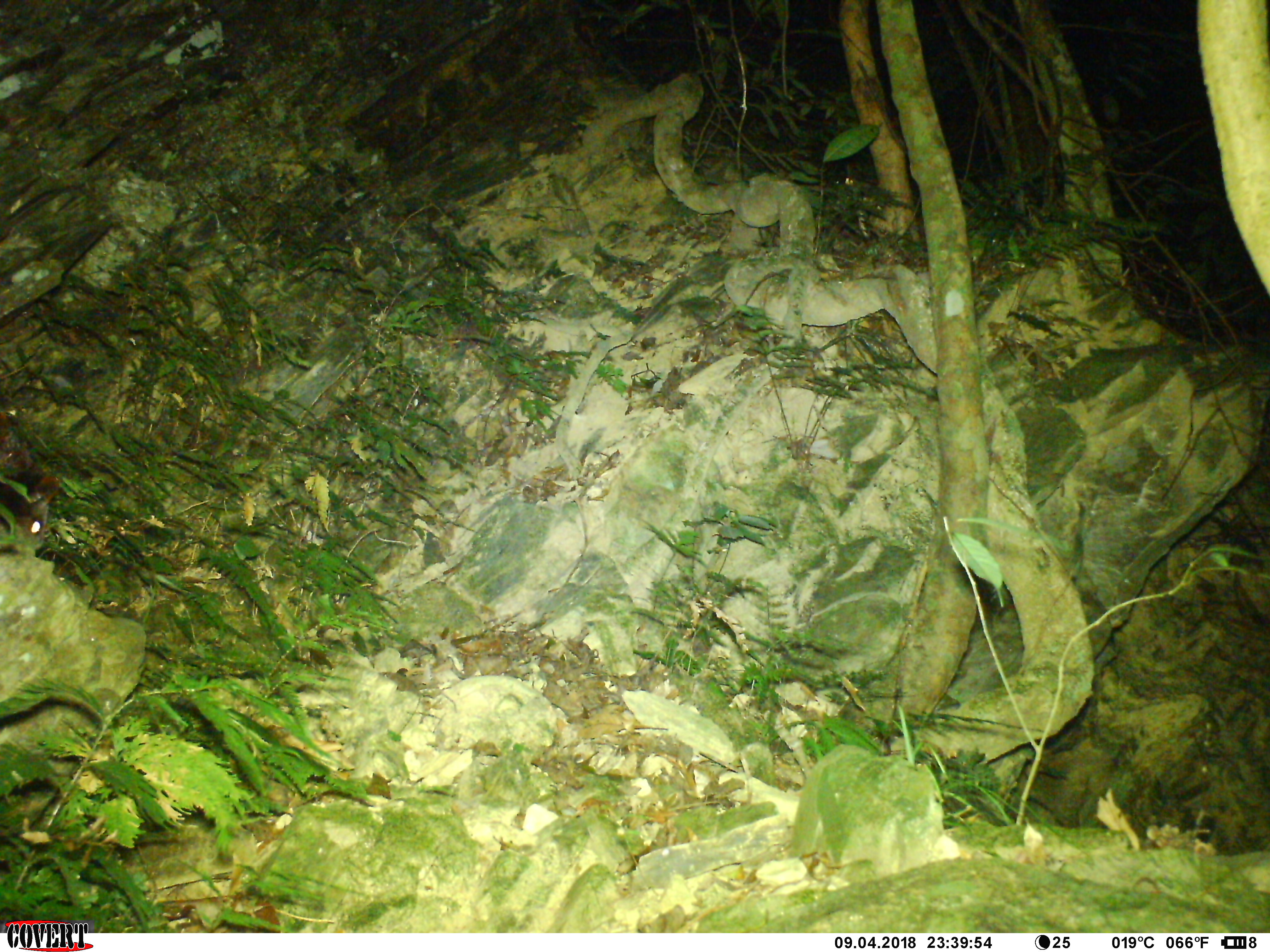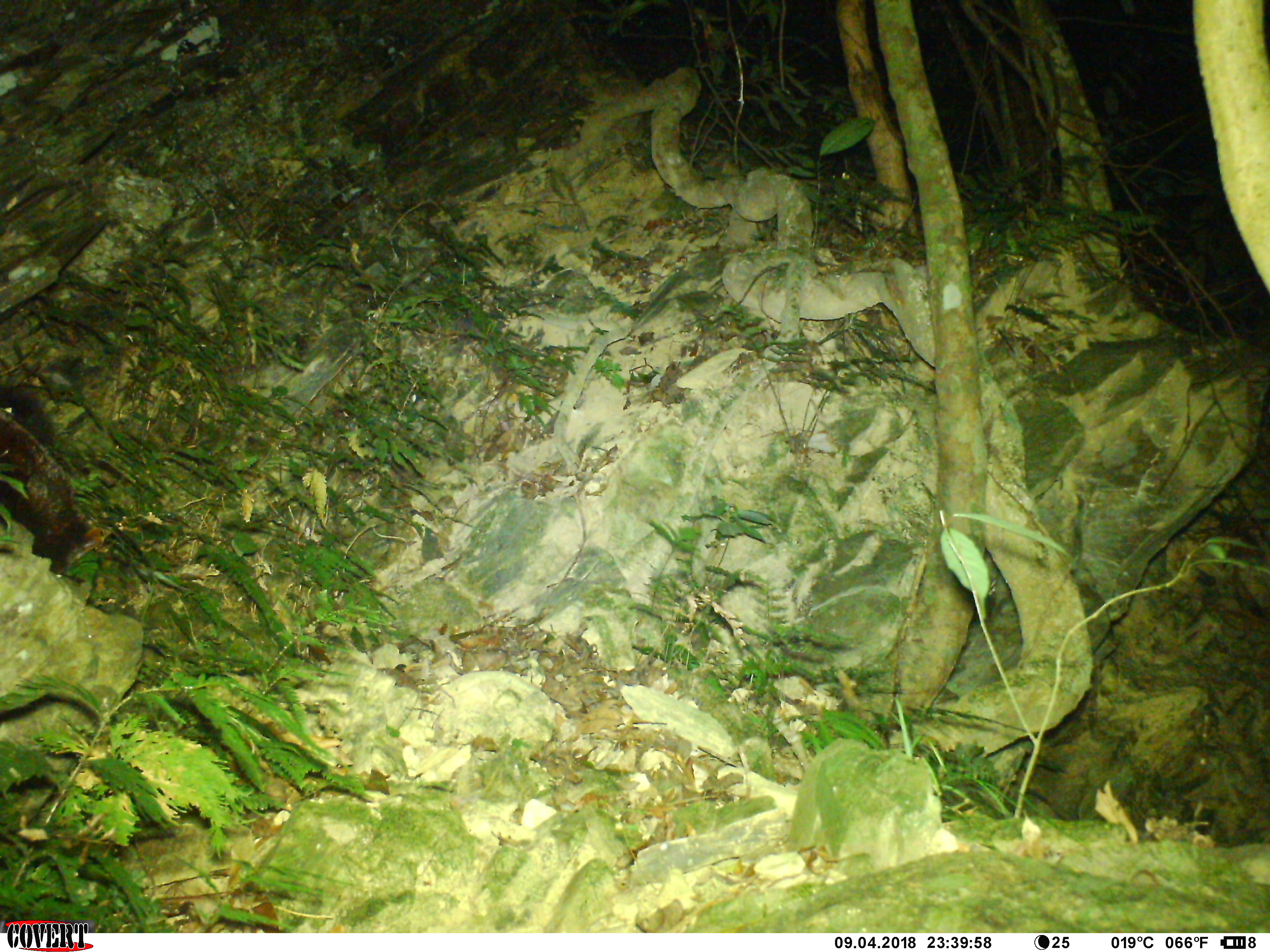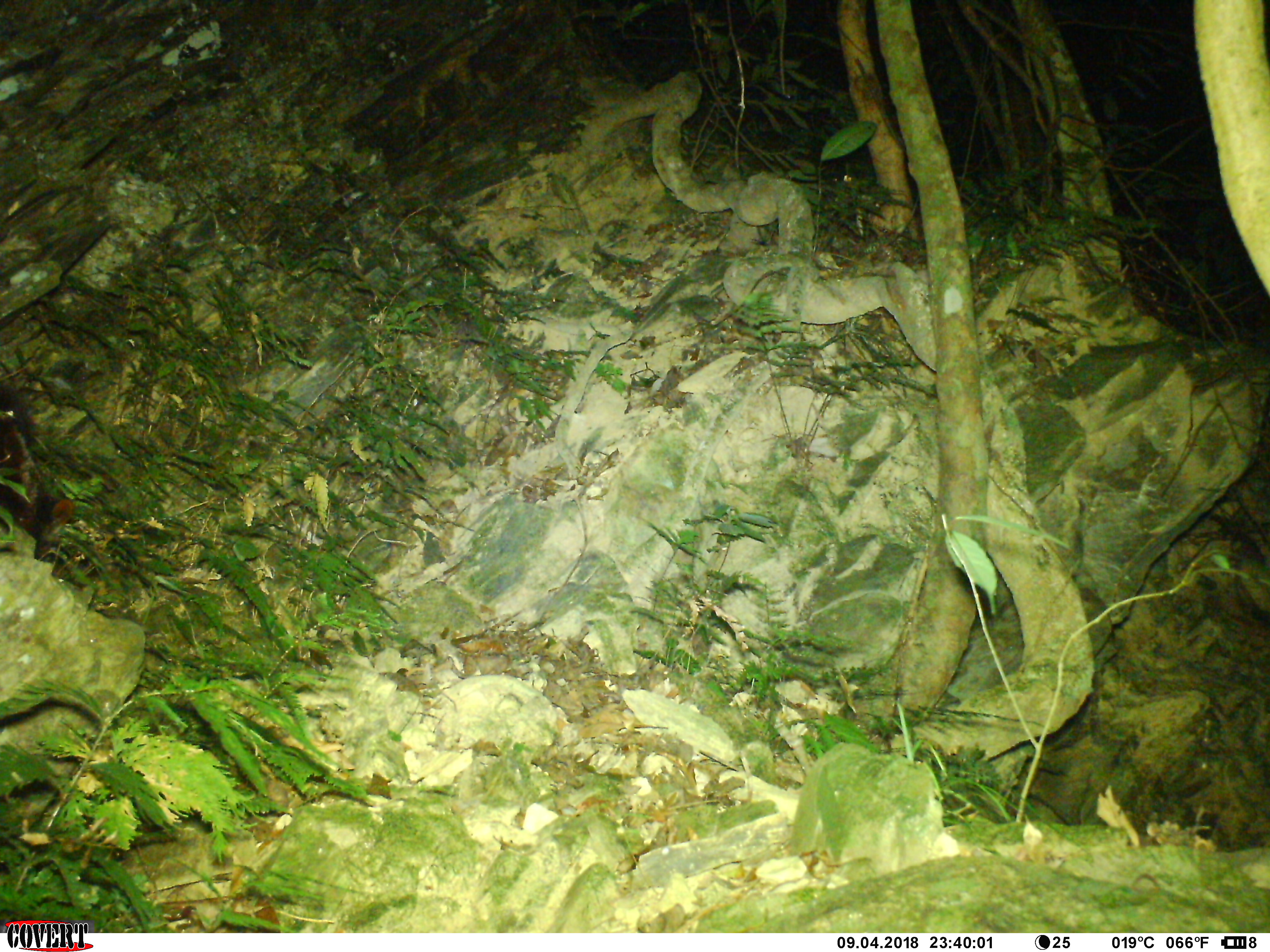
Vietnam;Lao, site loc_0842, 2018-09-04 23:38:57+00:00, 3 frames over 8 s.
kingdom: Animalia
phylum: Chordata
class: Mammalia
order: Rodentia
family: Sciuridae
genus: Petaurista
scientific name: Petaurista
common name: giant flying squirrel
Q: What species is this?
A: Giant flying squirrel (Petaurista).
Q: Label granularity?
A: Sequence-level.